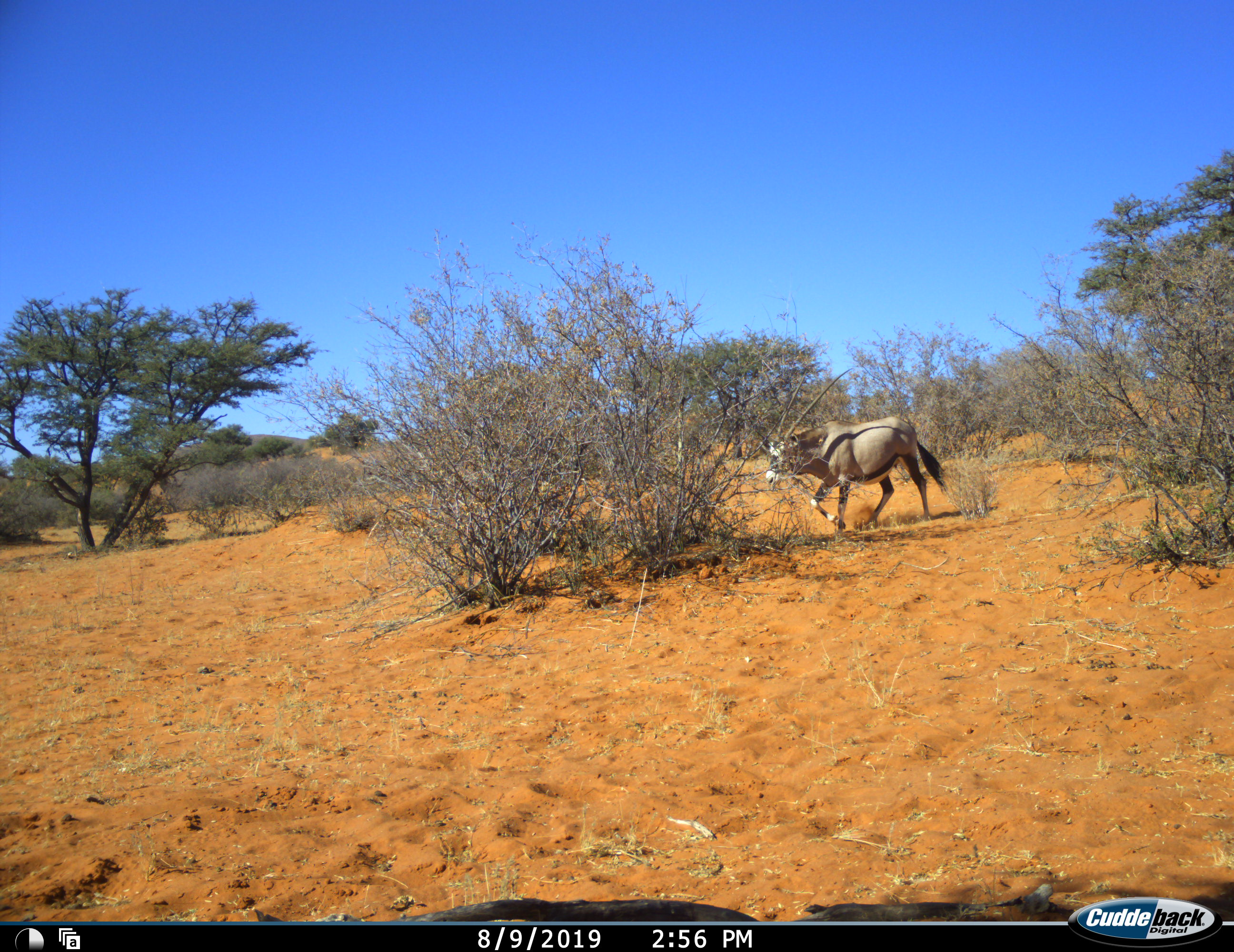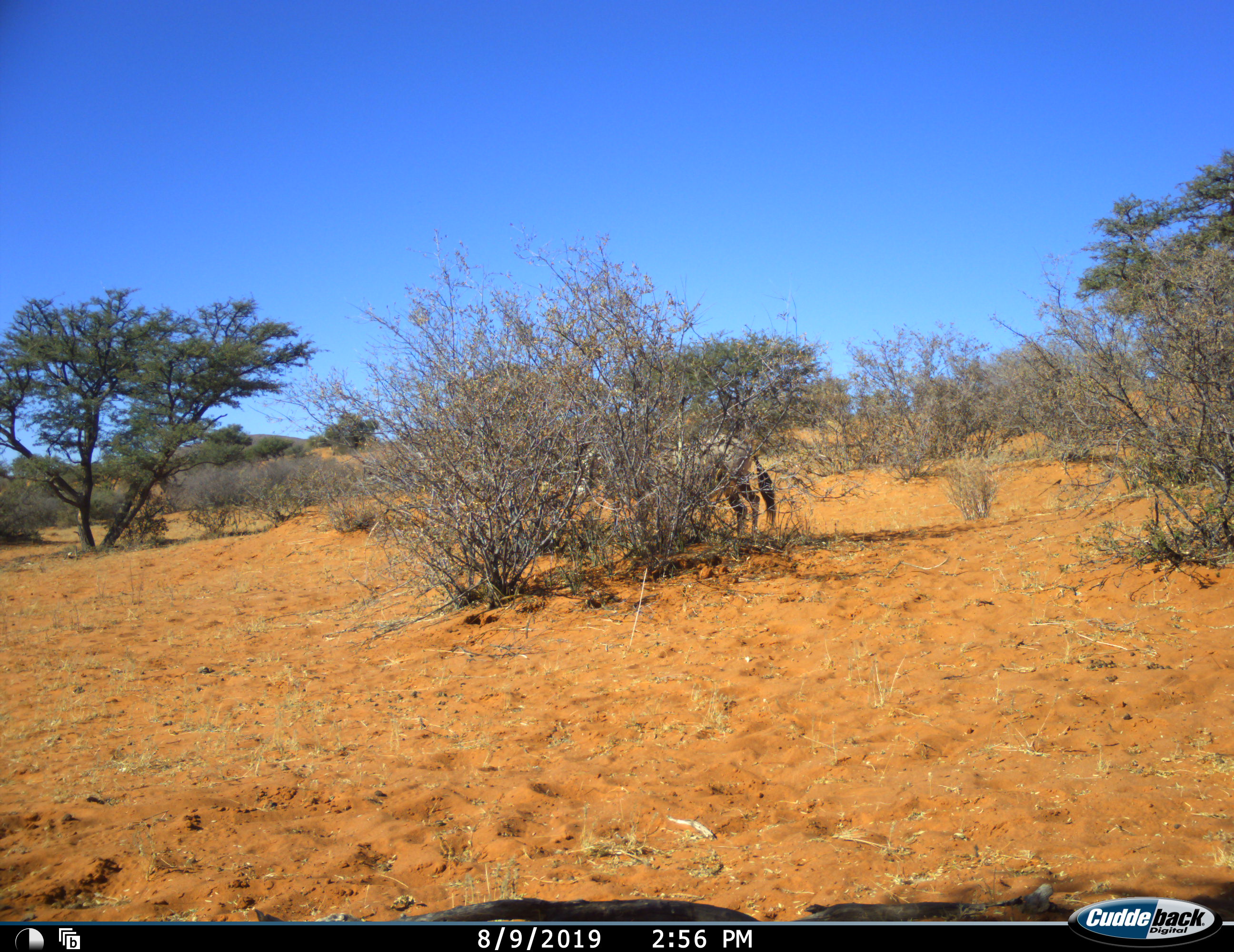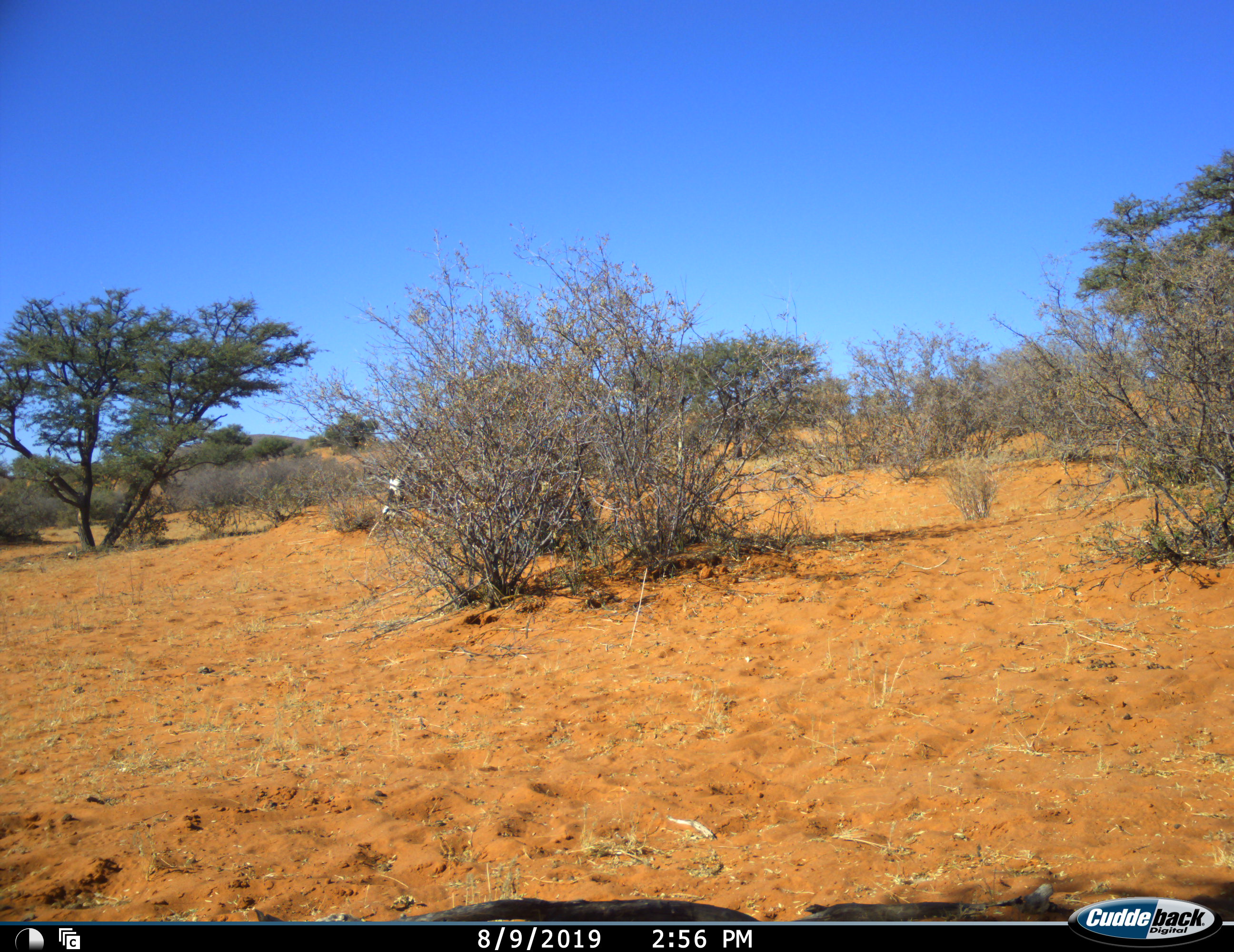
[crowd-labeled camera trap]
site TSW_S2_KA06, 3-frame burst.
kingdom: Animalia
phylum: Chordata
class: Mammalia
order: Artiodactyla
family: Bovidae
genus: Oryx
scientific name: Oryx gazella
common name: gemsbok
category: oryx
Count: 1.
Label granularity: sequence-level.